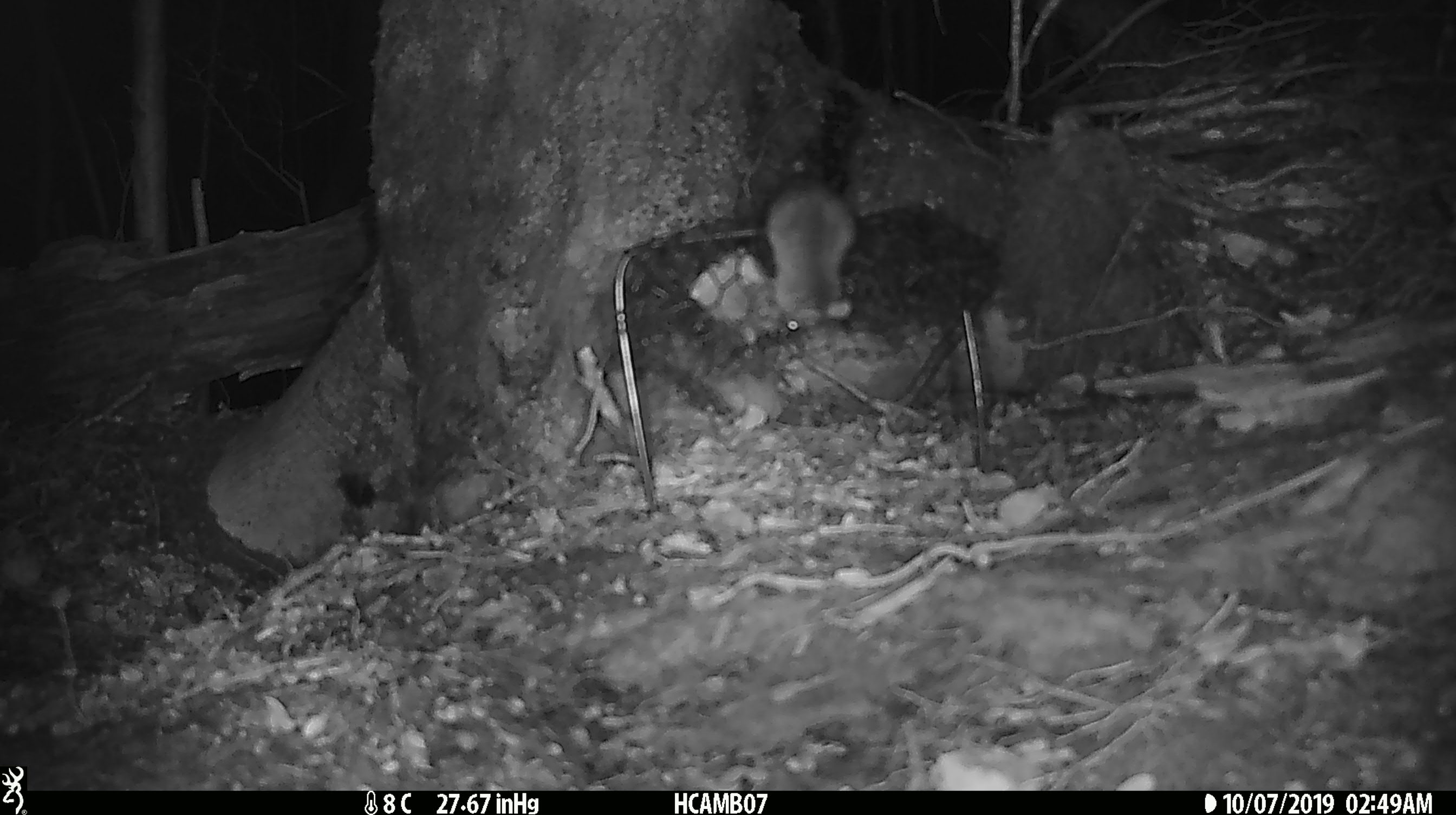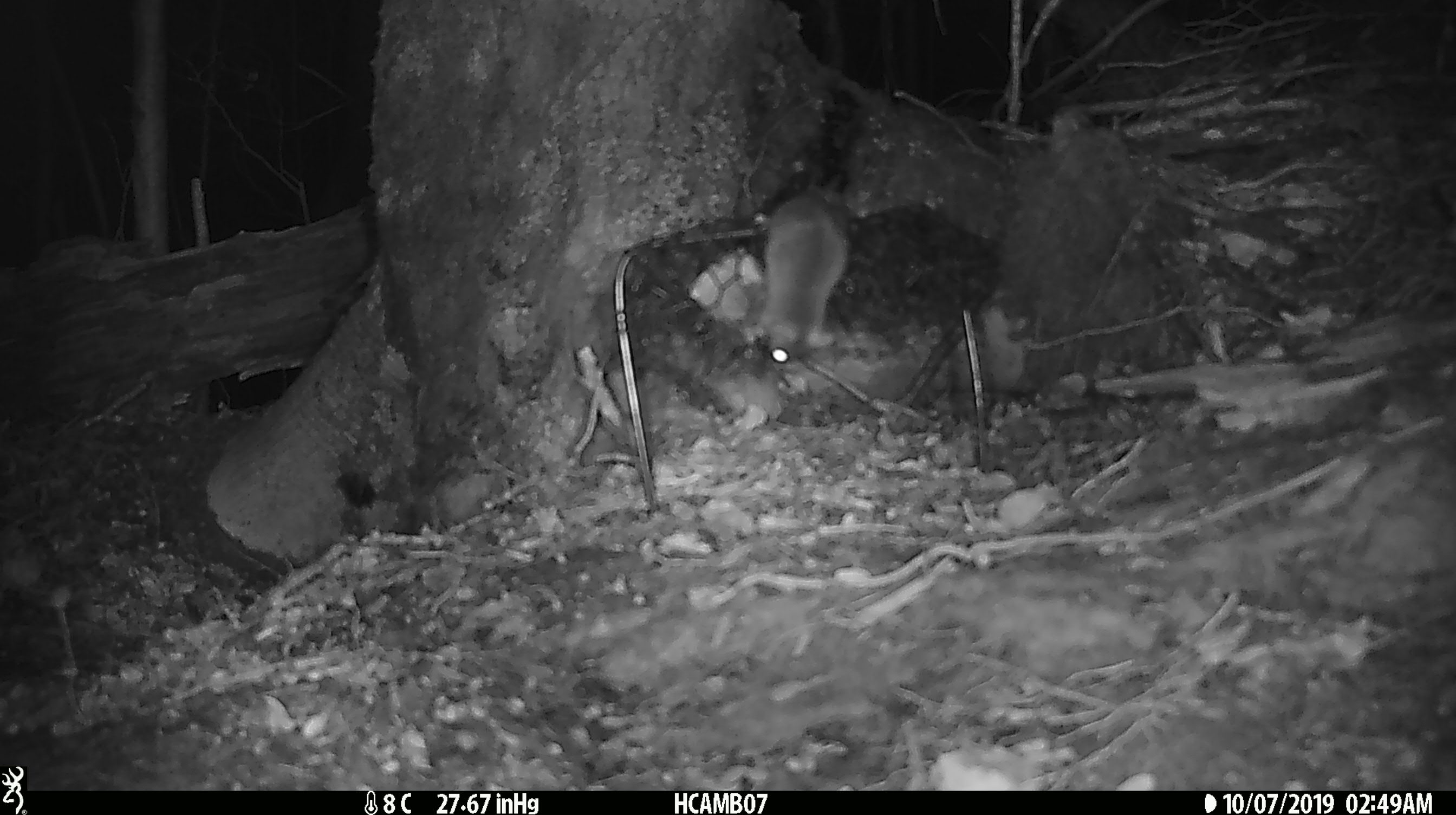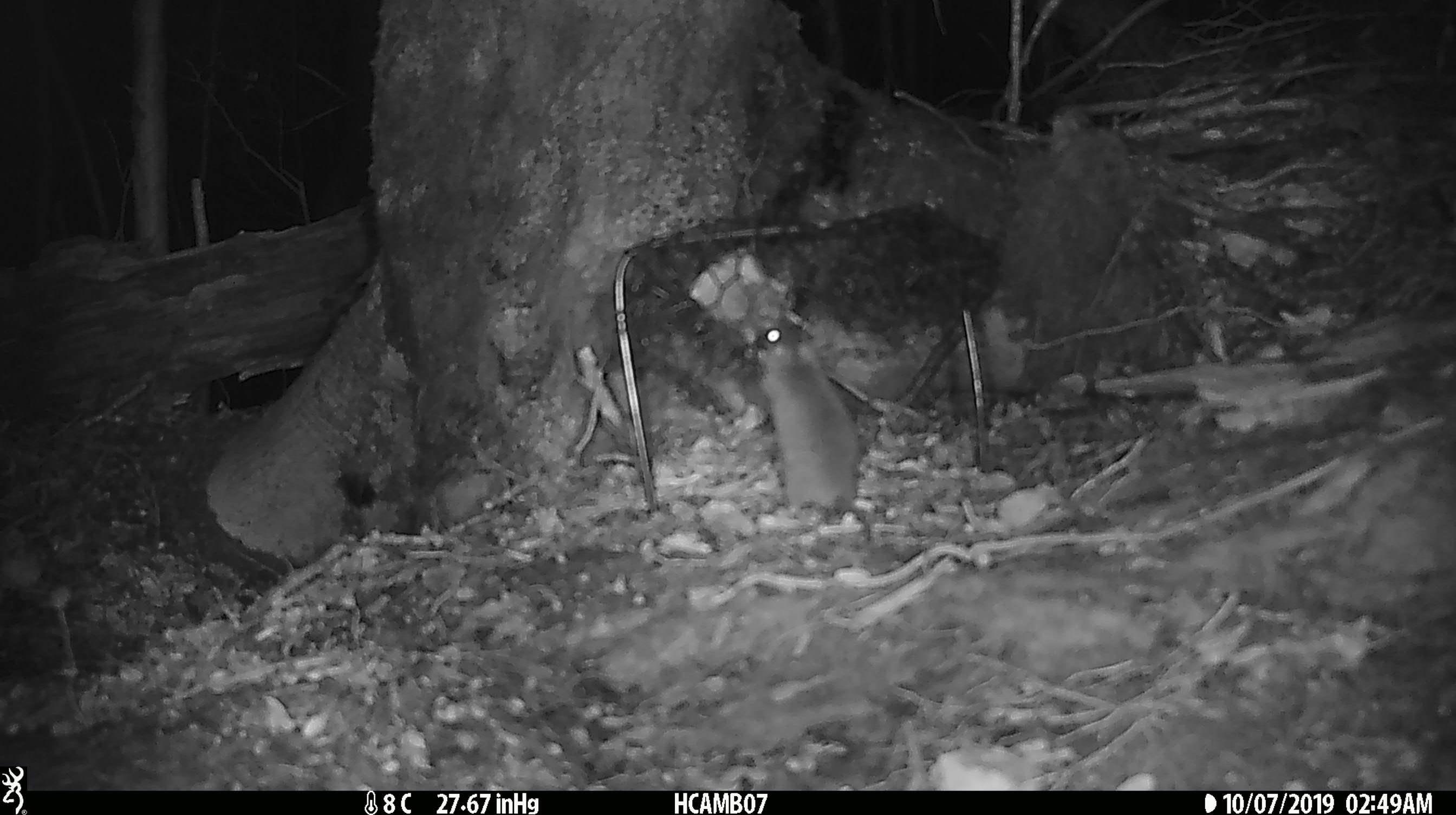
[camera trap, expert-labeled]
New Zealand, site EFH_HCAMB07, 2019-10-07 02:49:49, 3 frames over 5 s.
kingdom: Animalia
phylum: Chordata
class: Mammalia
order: Rodentia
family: Muridae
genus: Mus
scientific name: Mus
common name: mouse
Mouse (Mus).